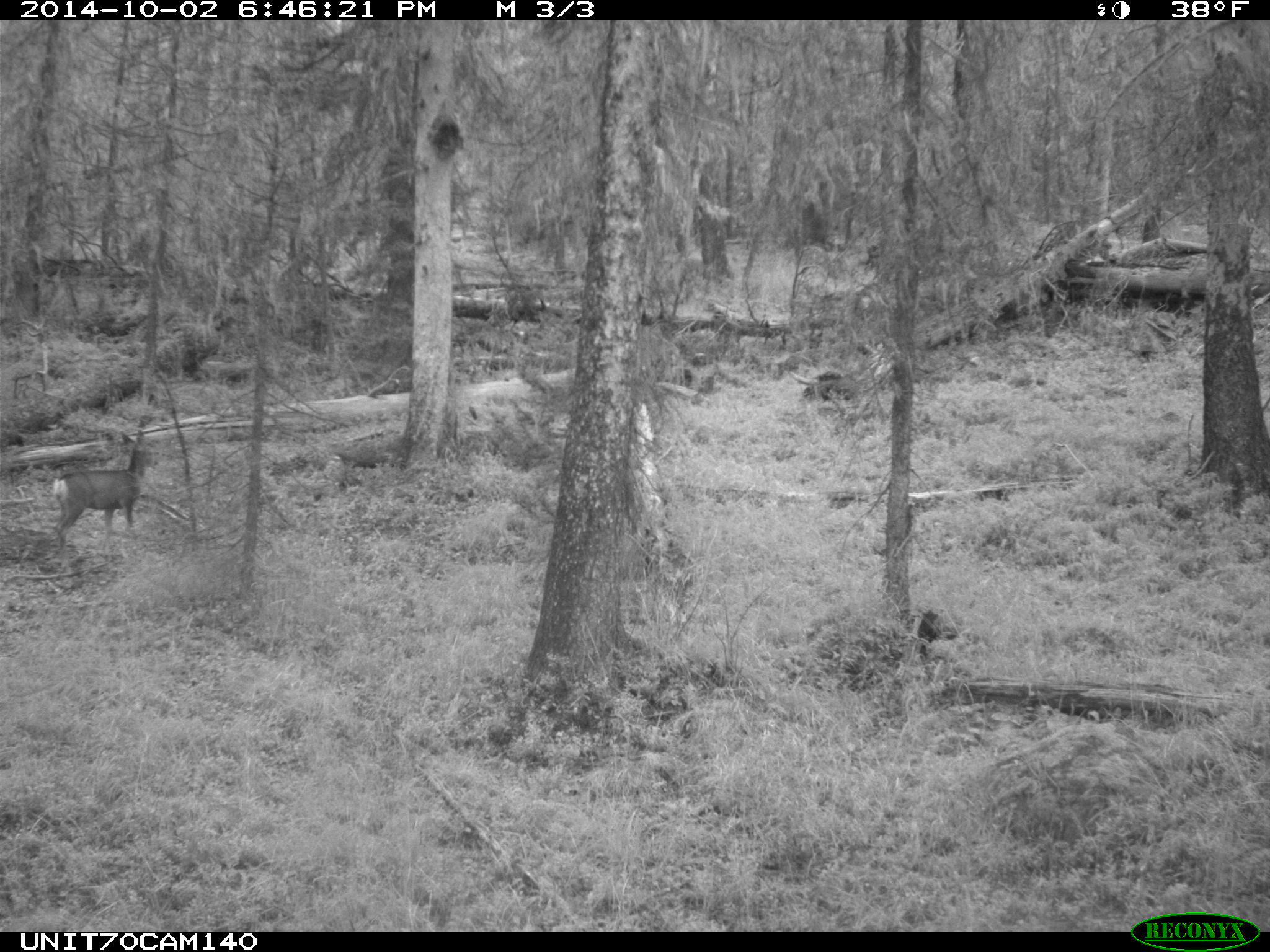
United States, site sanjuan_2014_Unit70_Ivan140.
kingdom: Animalia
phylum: Chordata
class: Mammalia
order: Artiodactyla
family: Cervidae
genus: Odocoileus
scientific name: Odocoileus hemionus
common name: mule deer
Odocoileus hemionus (mule deer).